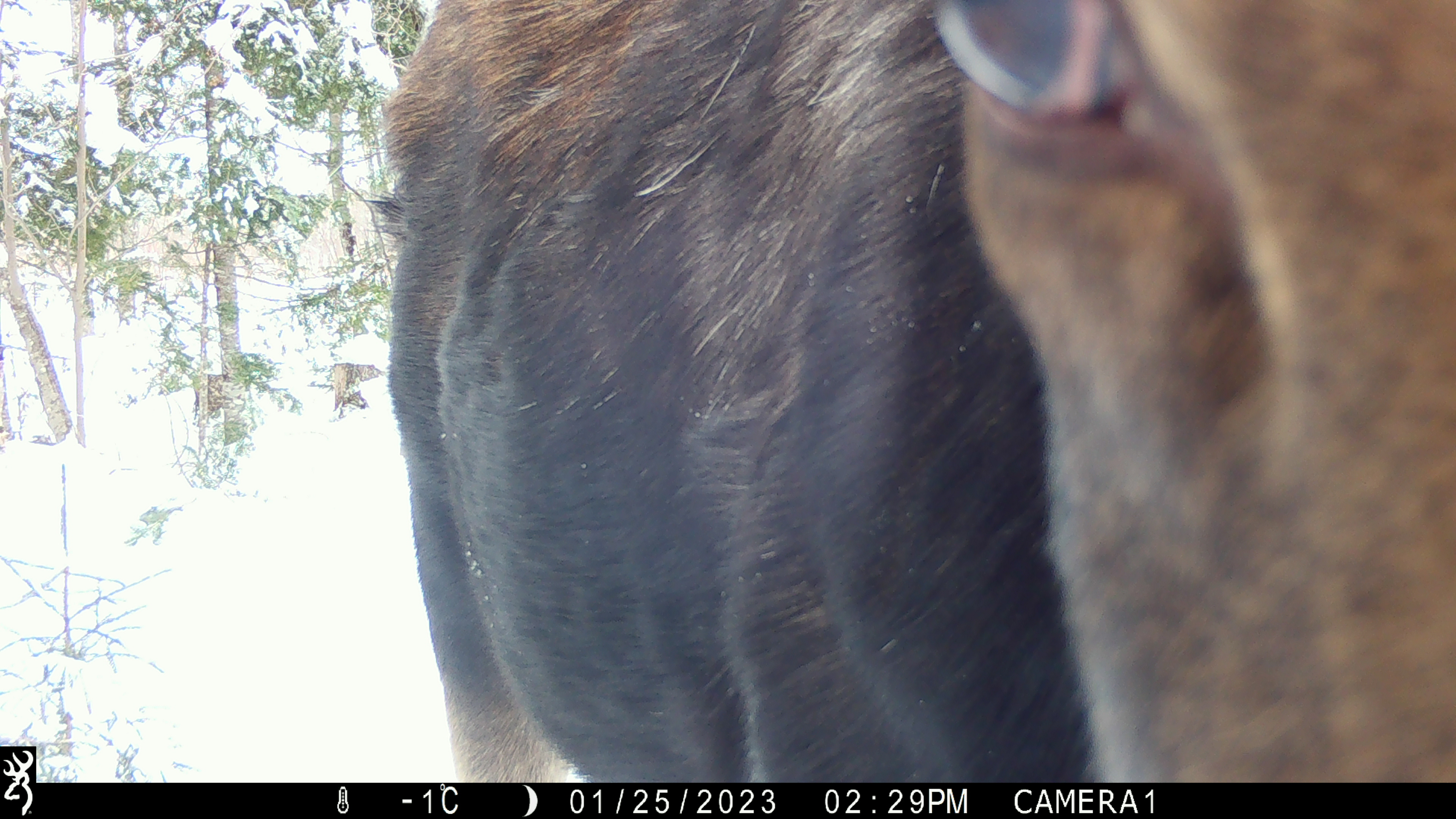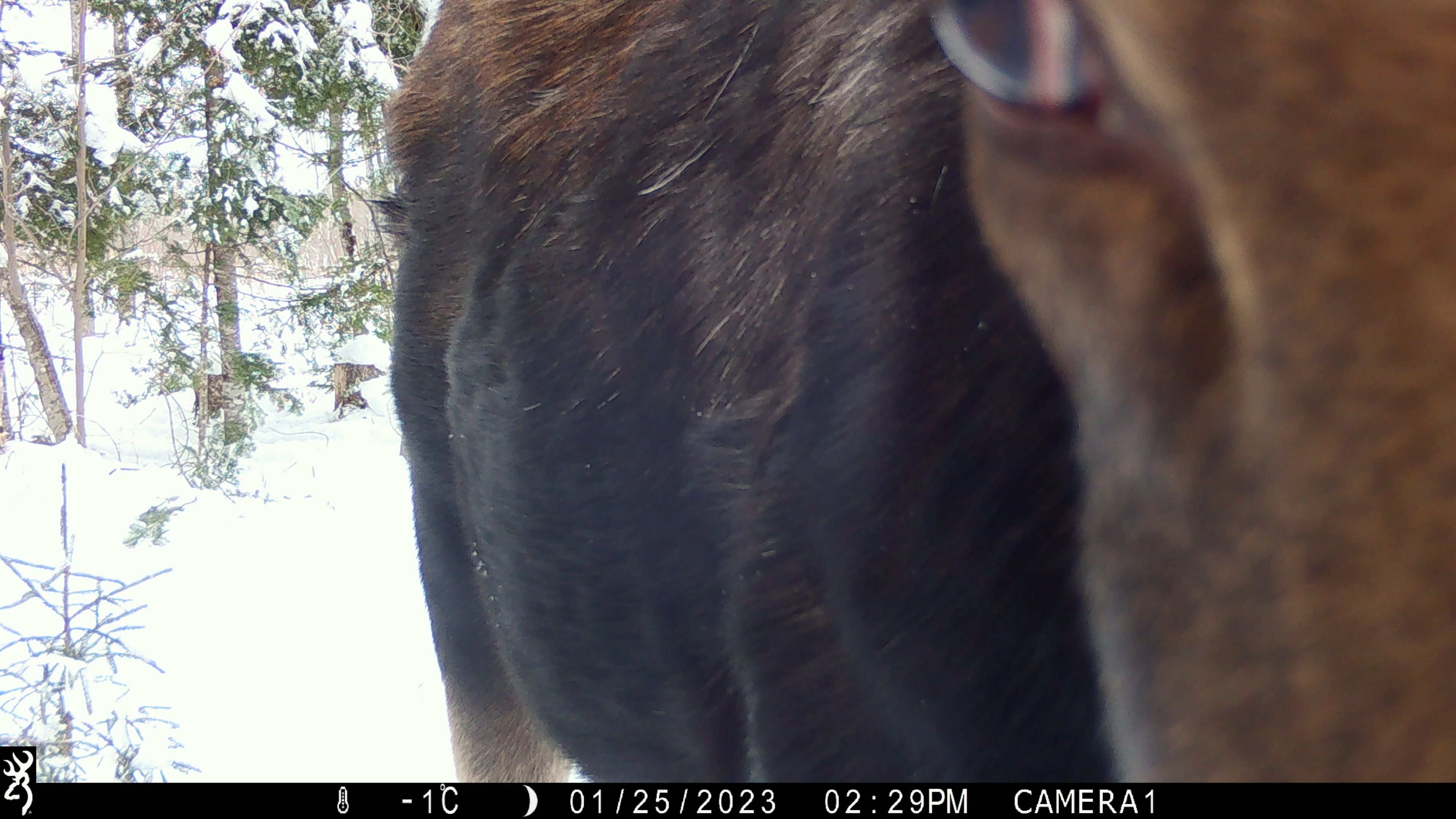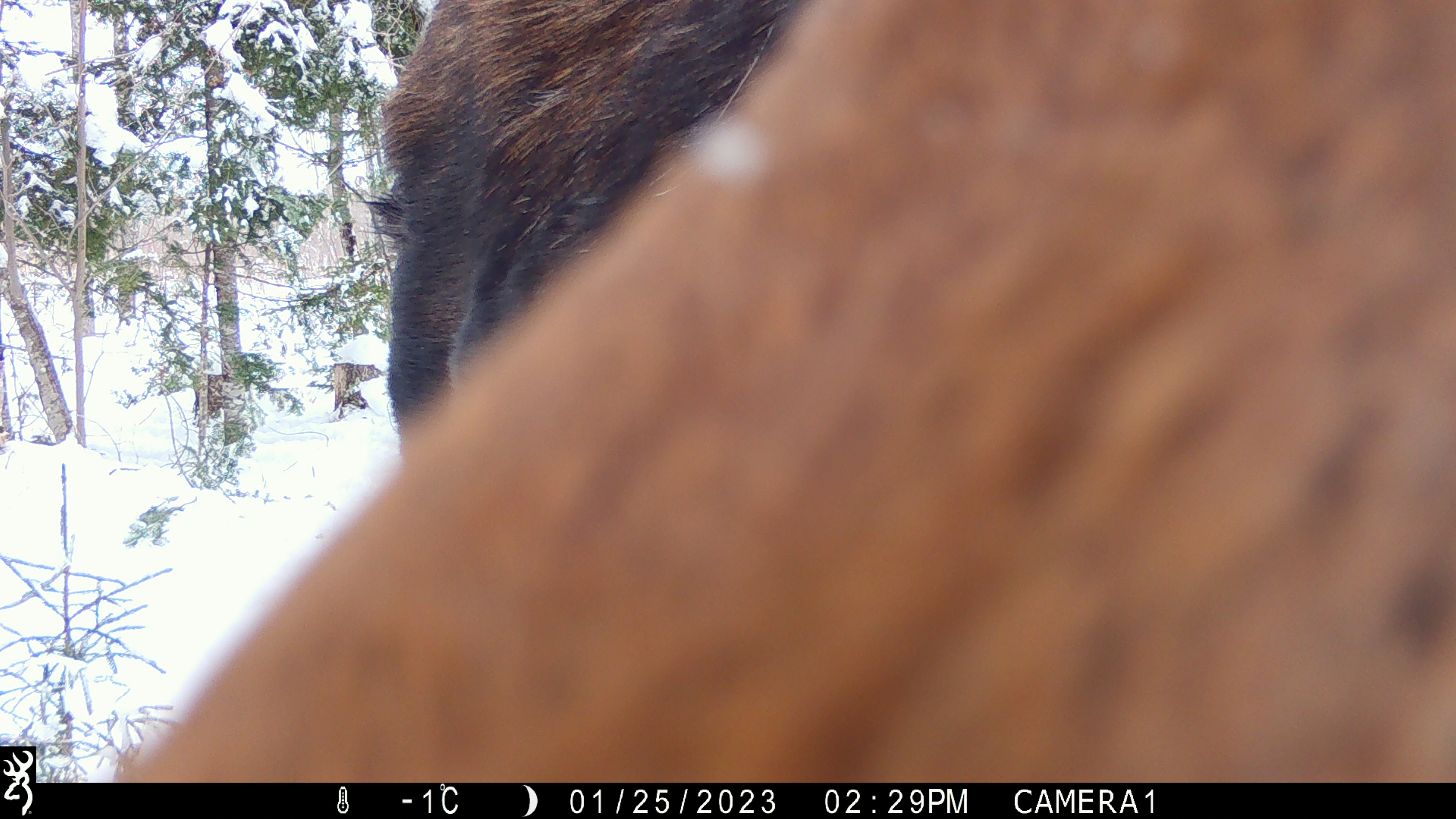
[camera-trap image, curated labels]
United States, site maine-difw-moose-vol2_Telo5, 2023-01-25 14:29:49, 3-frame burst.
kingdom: Animalia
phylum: Chordata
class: Mammalia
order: Artiodactyla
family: Cervidae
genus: Alces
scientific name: Alces alces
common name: moose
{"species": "moose (Alces alces)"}